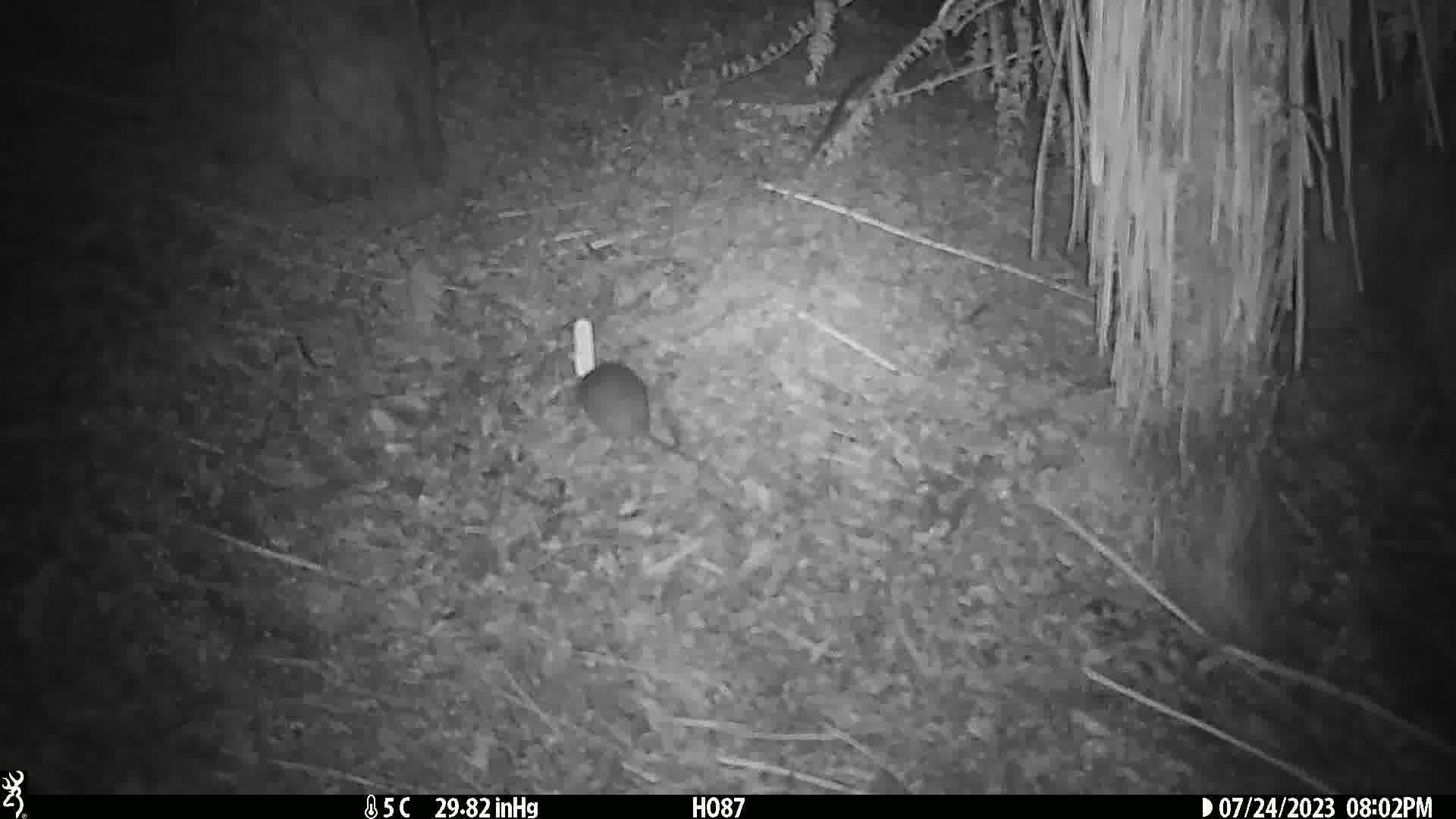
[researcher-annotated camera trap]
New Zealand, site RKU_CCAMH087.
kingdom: Animalia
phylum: Chordata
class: Mammalia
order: Rodentia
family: Muridae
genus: Rattus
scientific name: Rattus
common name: rat